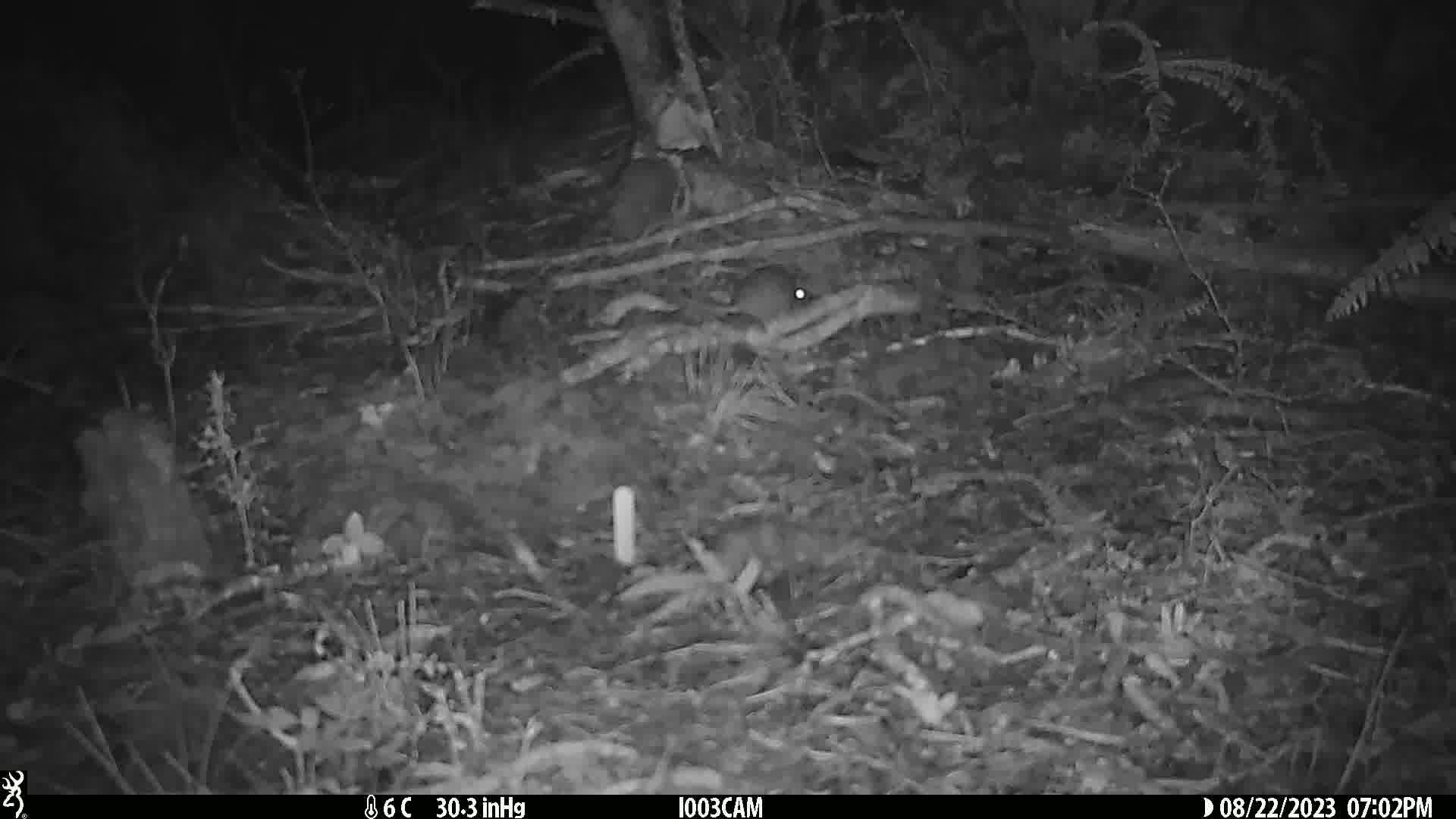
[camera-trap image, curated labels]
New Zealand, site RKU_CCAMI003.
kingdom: Animalia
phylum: Chordata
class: Mammalia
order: Rodentia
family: Muridae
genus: Rattus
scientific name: Rattus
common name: rat